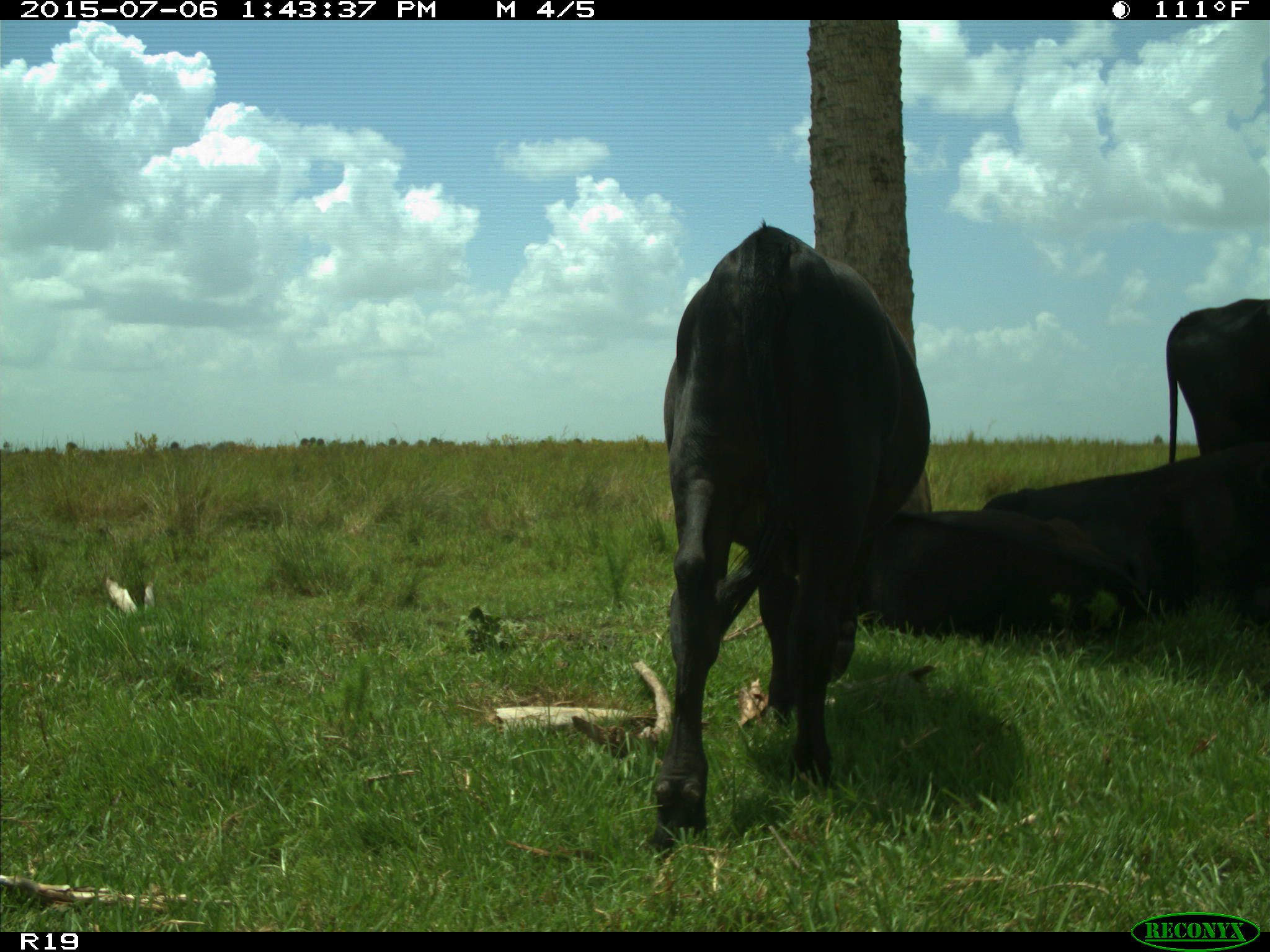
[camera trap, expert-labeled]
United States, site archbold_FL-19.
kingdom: Animalia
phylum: Chordata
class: Mammalia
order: Artiodactyla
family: Bovidae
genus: Bos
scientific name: Bos taurus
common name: domestic cow